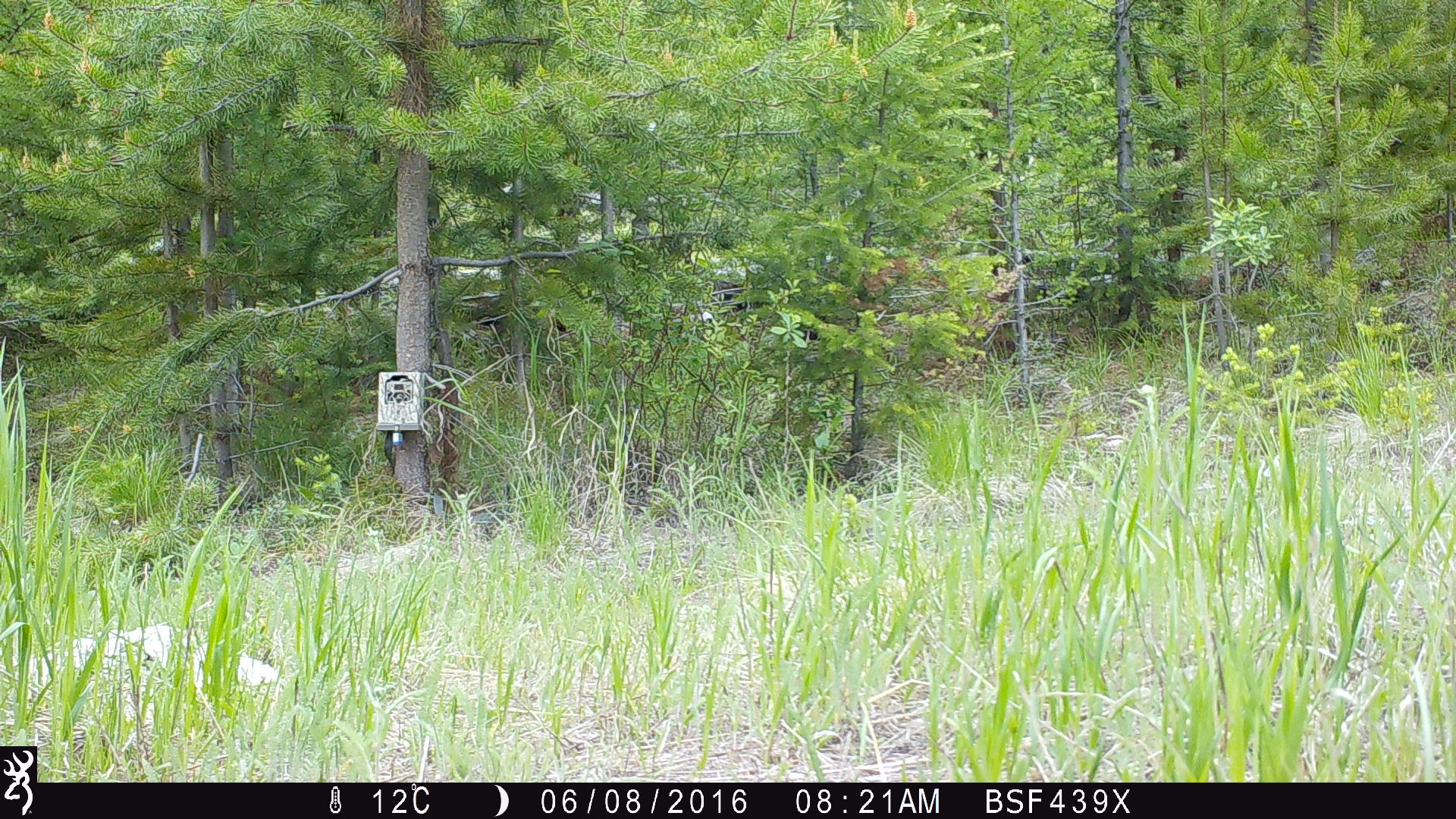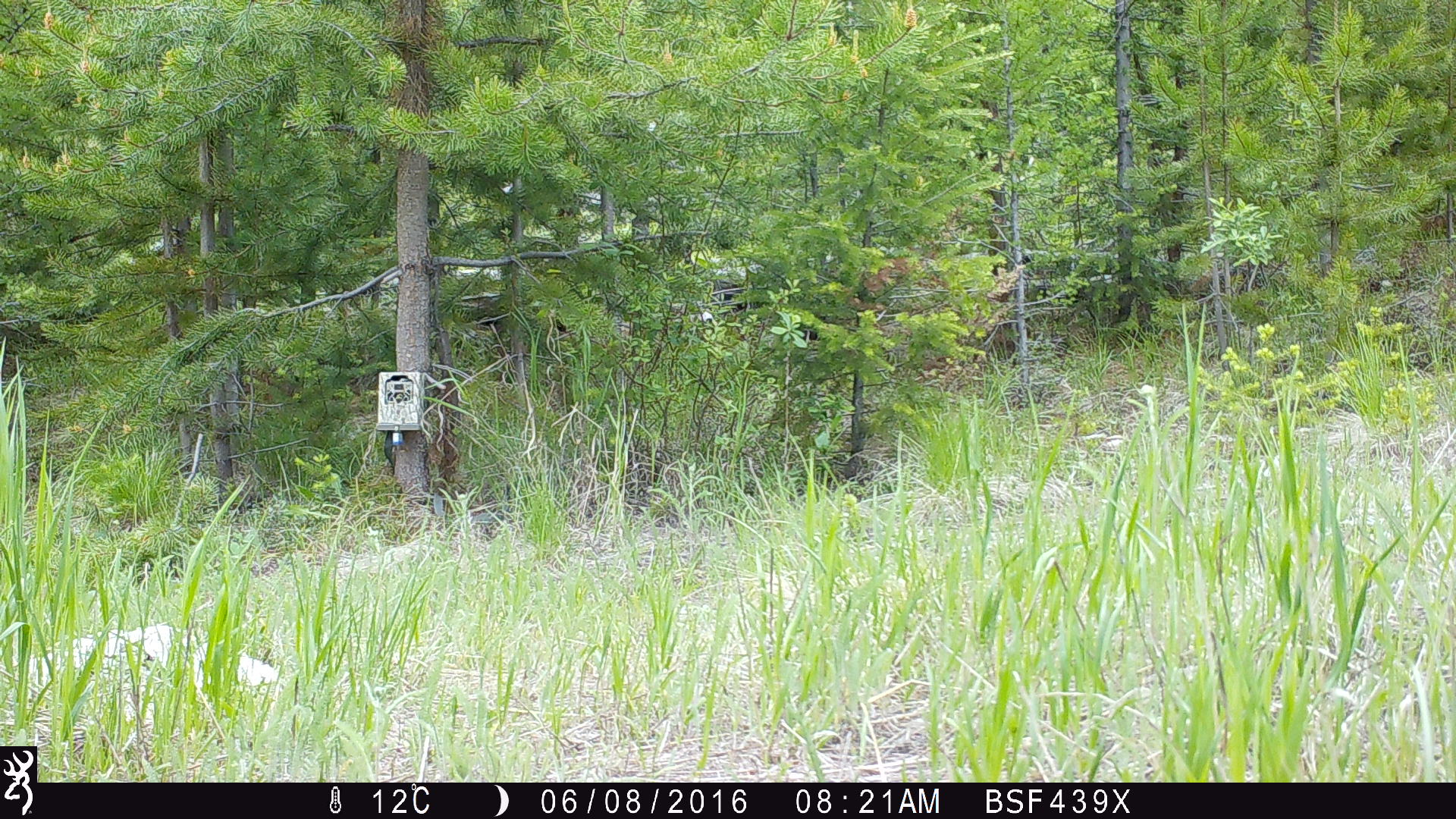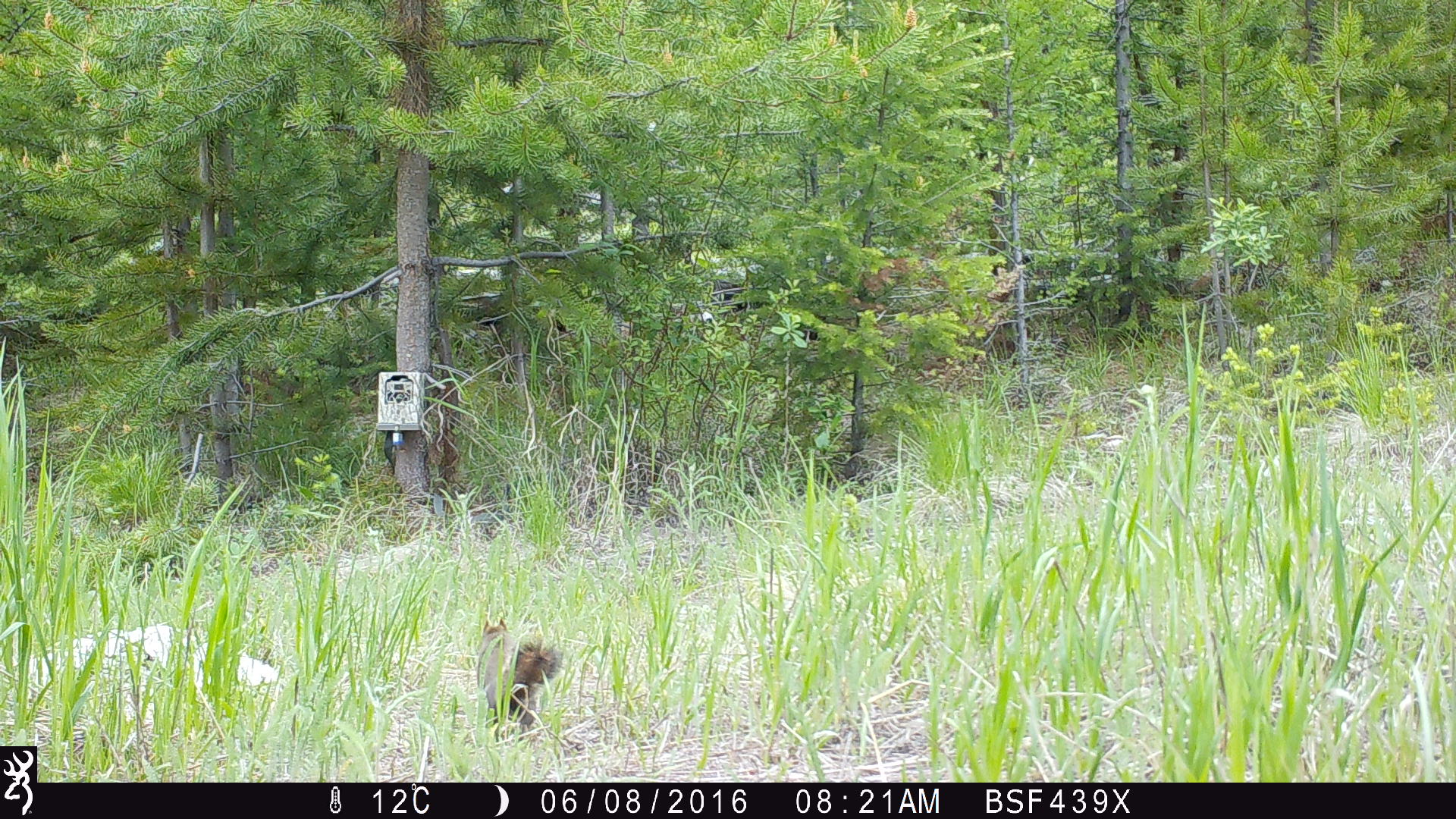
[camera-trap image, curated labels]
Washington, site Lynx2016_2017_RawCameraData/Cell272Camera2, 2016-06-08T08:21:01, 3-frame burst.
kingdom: Animalia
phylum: Chordata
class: Mammalia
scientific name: Mammalia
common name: small mammal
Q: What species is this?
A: Small mammal (Mammalia).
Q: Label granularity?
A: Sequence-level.